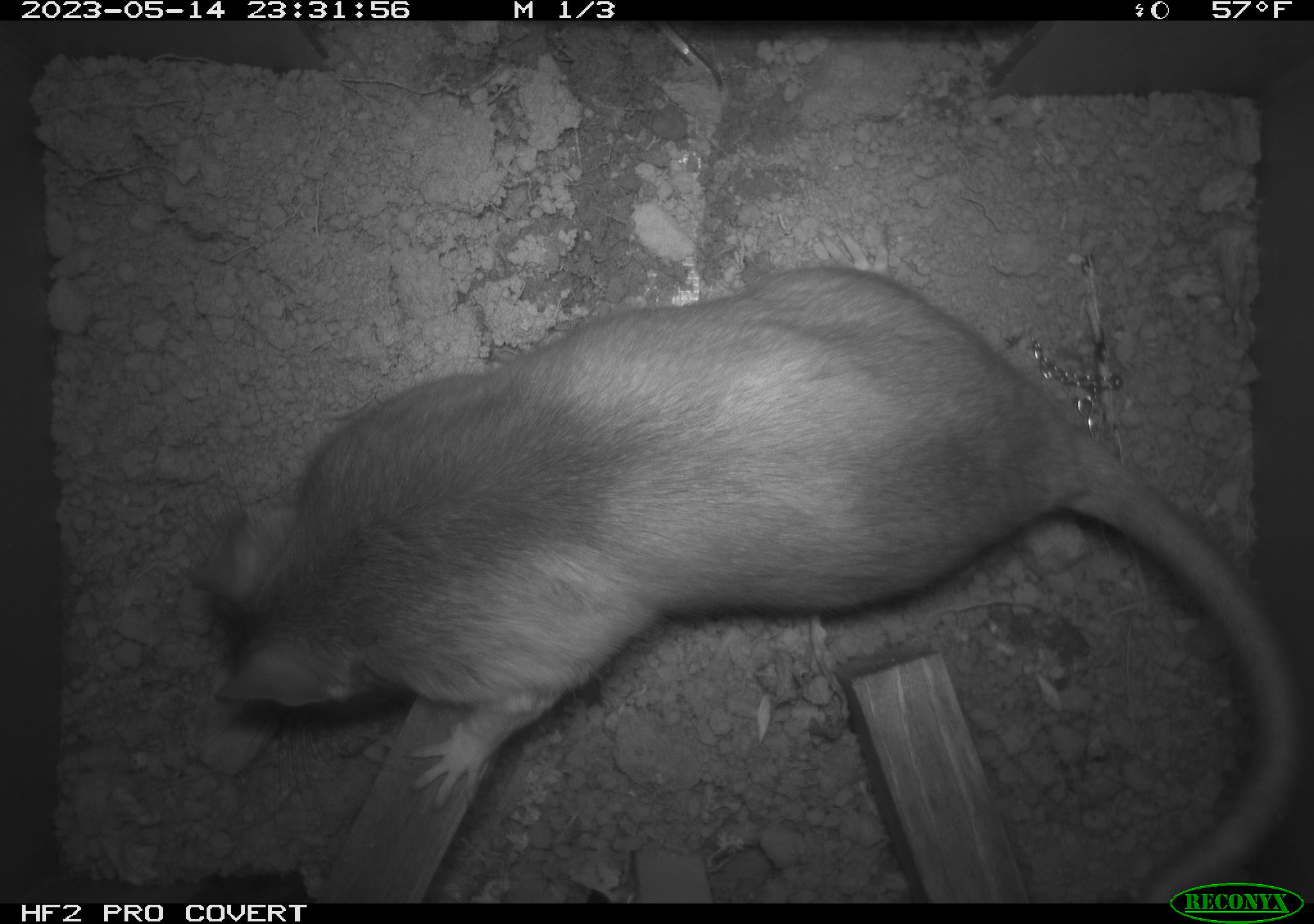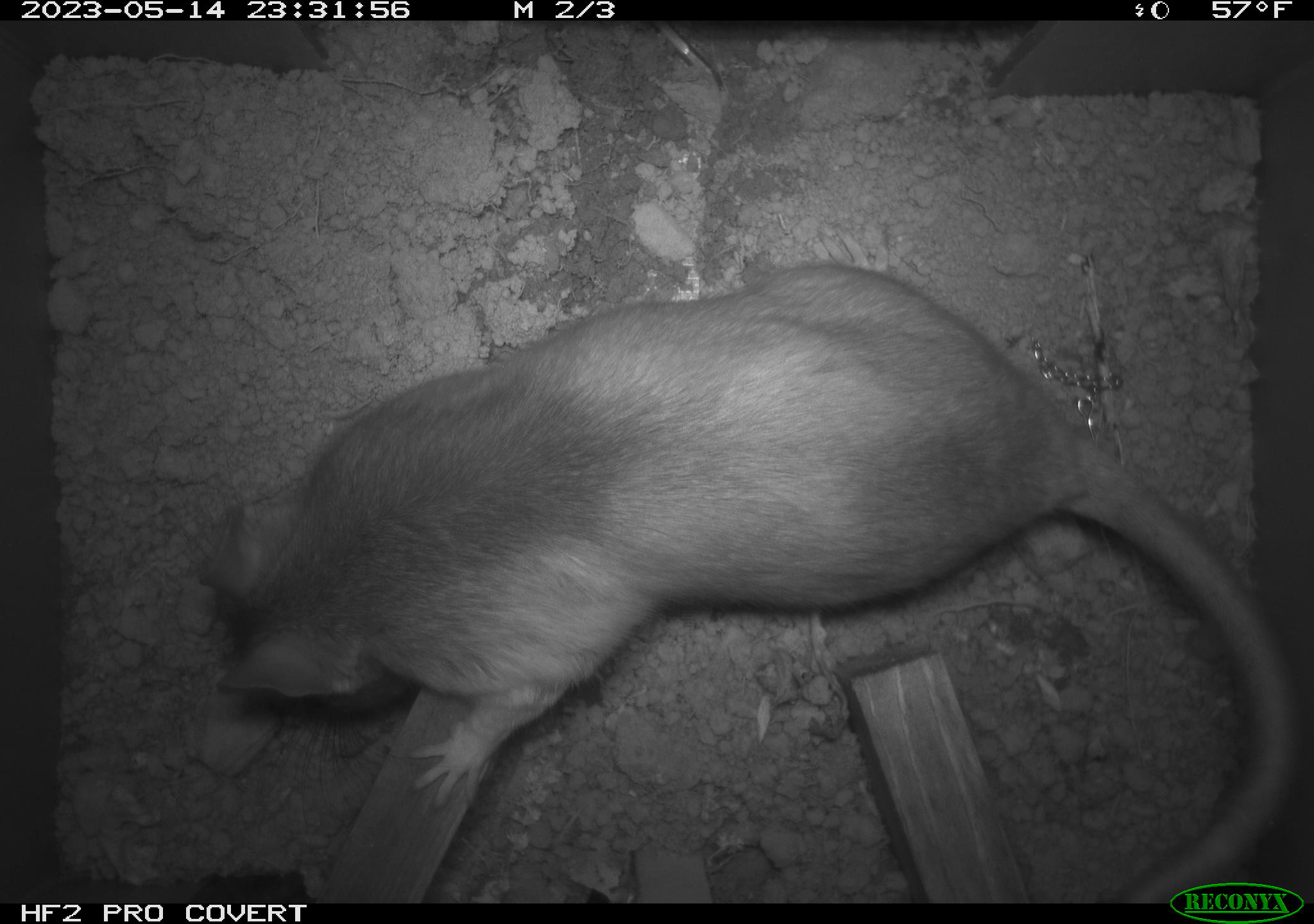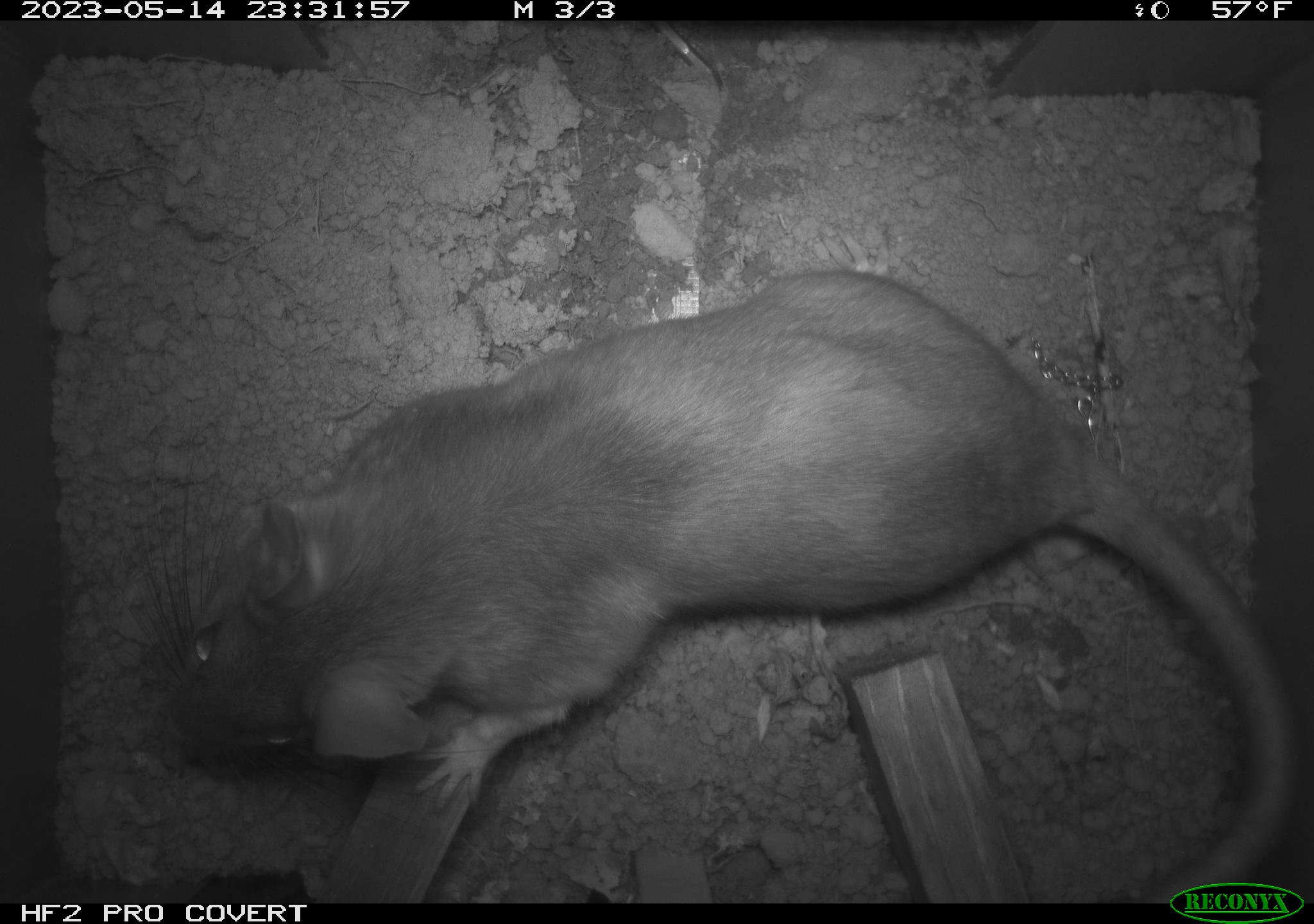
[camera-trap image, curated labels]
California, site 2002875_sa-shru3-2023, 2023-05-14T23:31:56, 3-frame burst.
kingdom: Animalia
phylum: Chordata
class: Mammalia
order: Rodentia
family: Cricetidae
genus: Neotoma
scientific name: Neotoma fuscipes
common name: dusky-footed woodrat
Dusky-footed woodrat (Neotoma fuscipes).